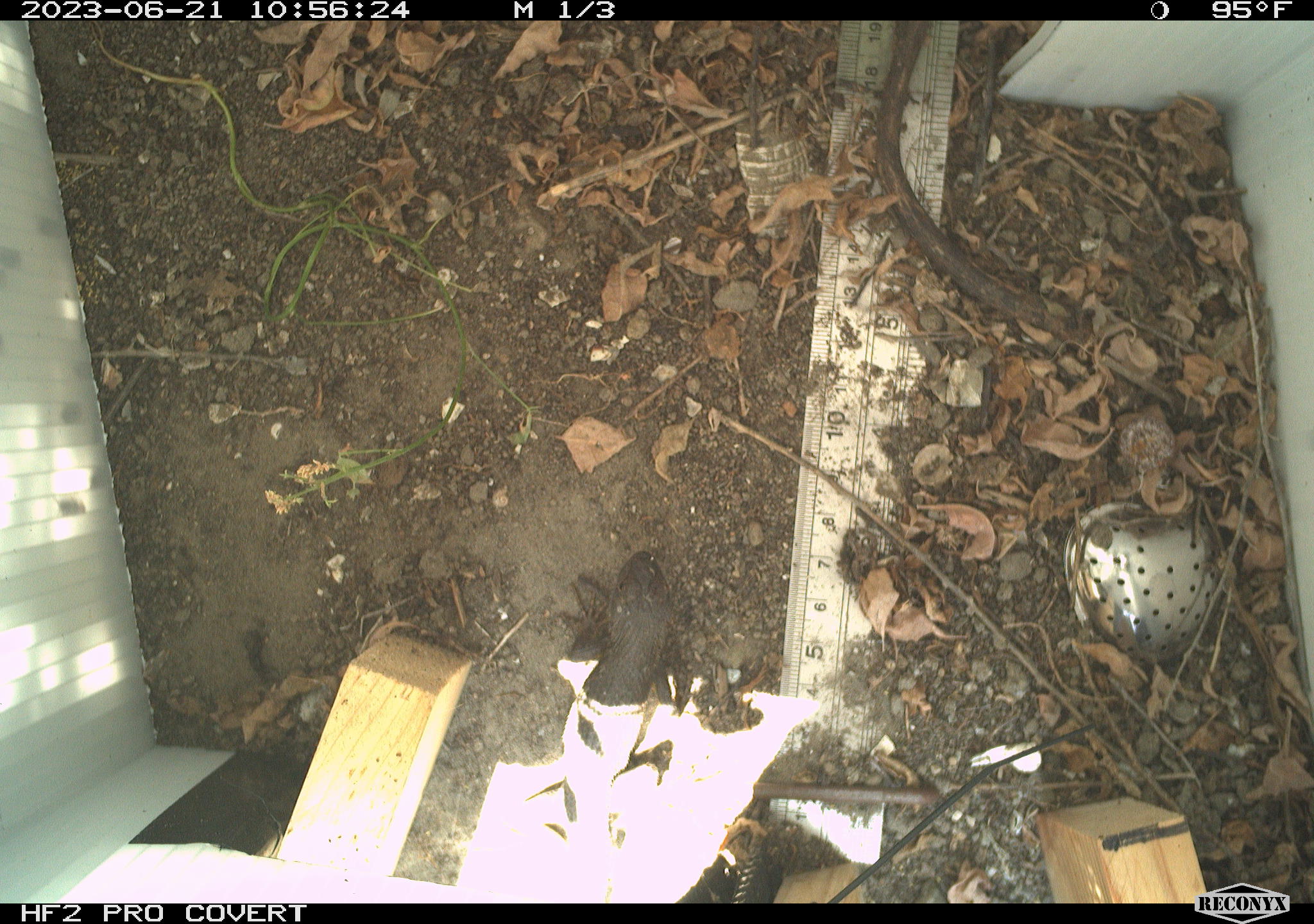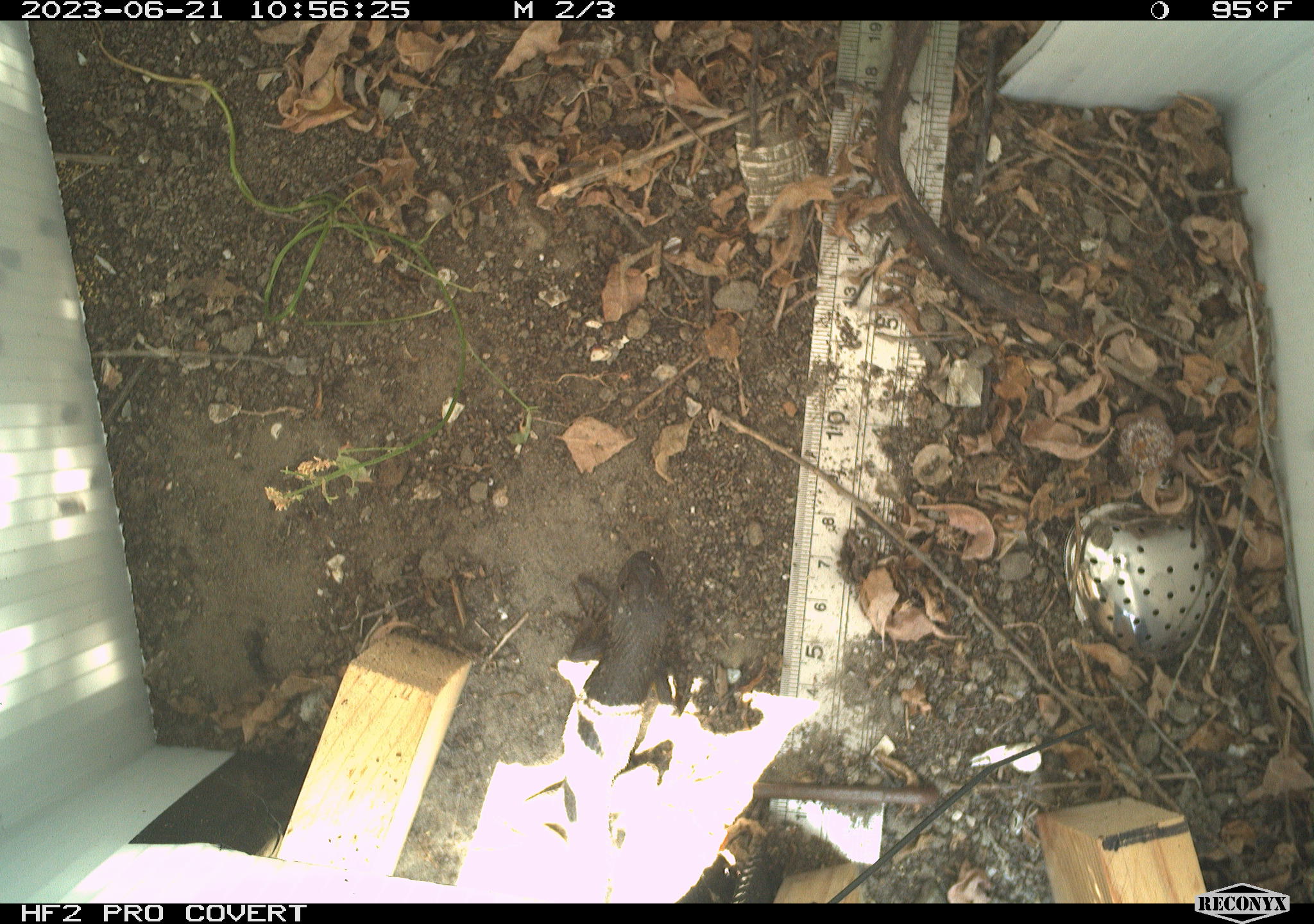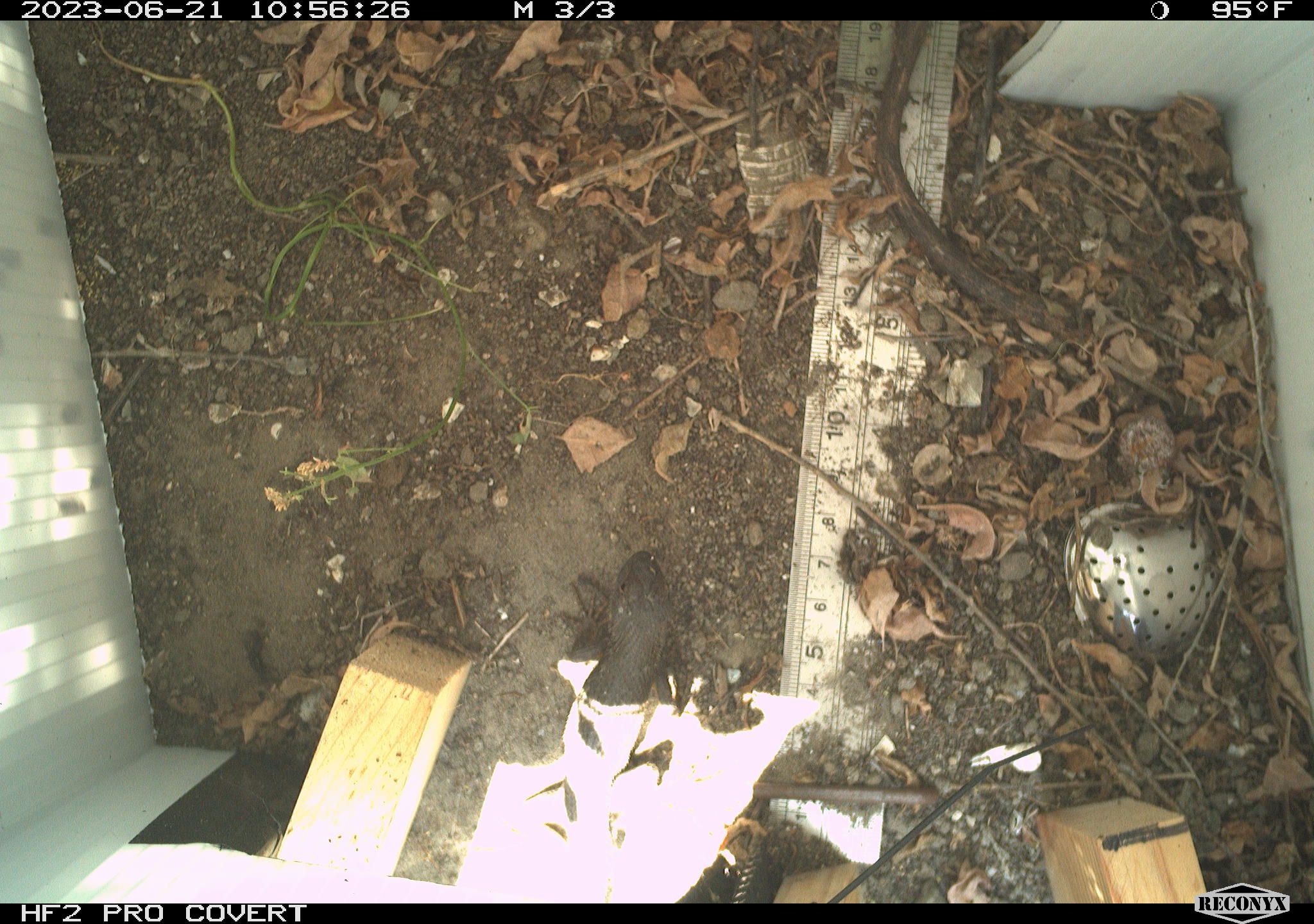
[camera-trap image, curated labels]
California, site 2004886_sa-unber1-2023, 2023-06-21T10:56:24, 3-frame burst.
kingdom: Animalia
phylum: Chordata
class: Reptilia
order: Squamata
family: Phrynosomatidae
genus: Sceloporus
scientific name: Sceloporus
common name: spiny lizards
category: sceloporus species